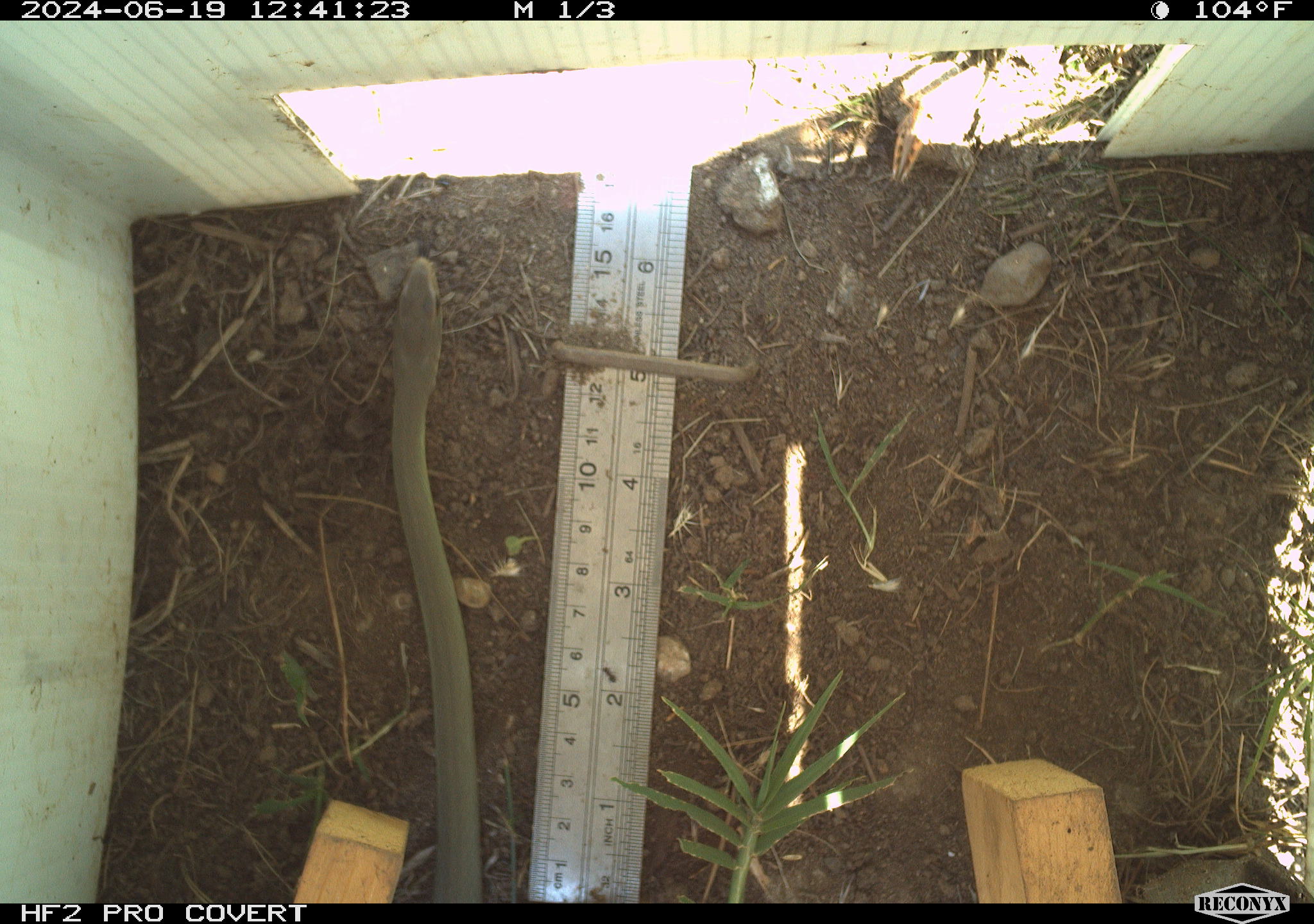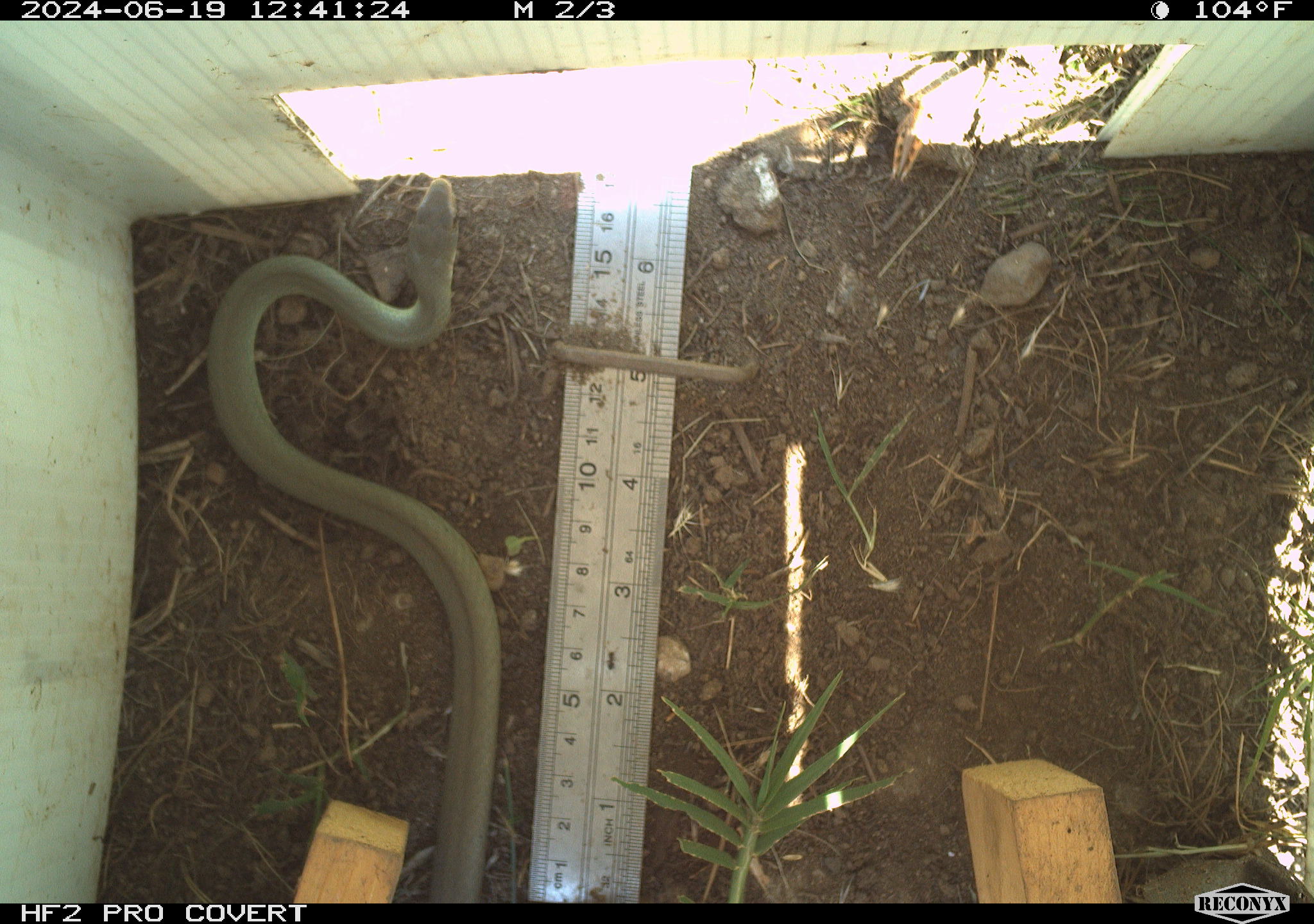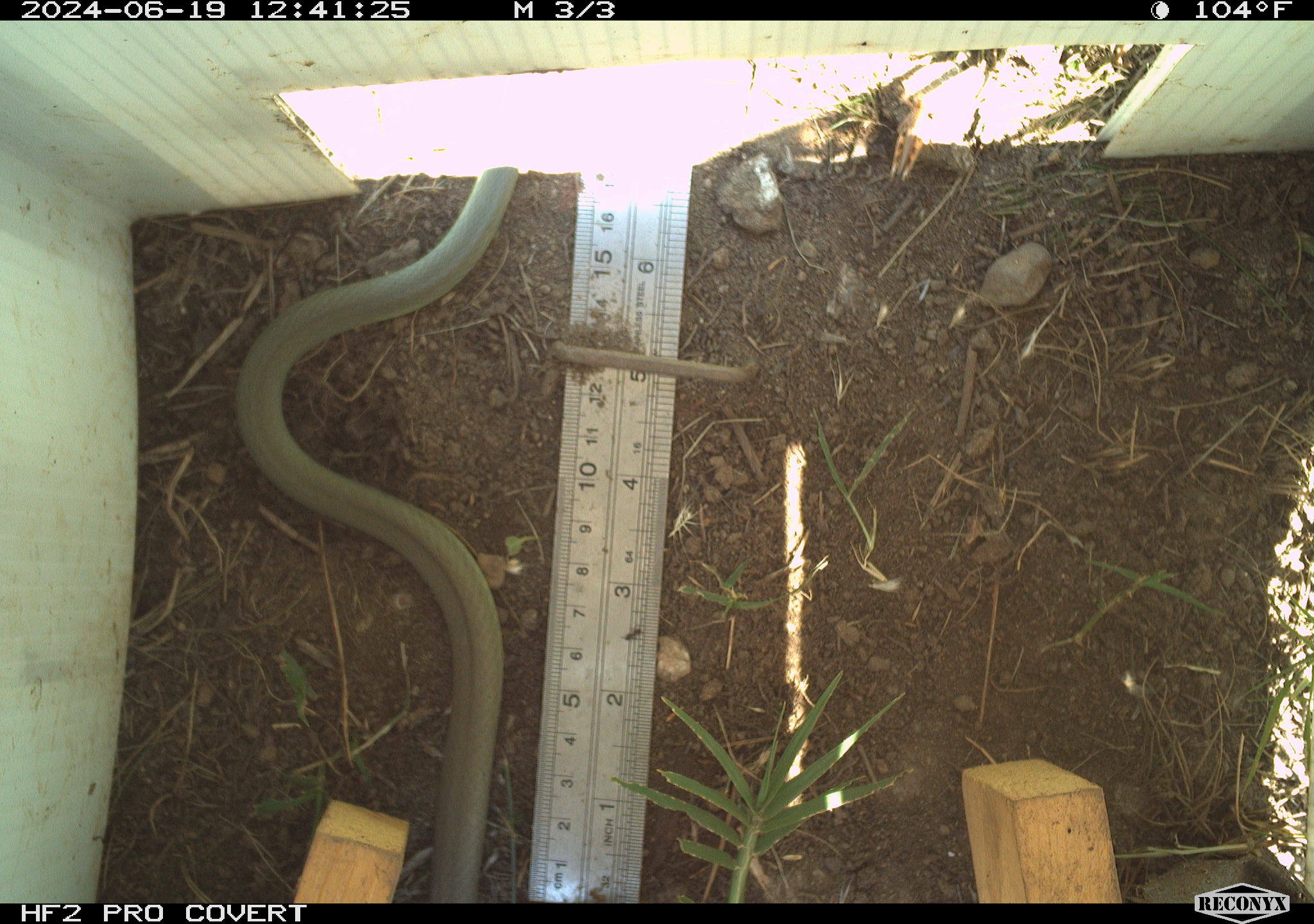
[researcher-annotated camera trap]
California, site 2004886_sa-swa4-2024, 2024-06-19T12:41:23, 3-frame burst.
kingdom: Animalia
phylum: Chordata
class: Reptilia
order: Squamata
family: Colubridae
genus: Coluber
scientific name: Coluber constrictor mormon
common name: western yellow-bellied racer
Western yellow-bellied racer (Coluber constrictor mormon).